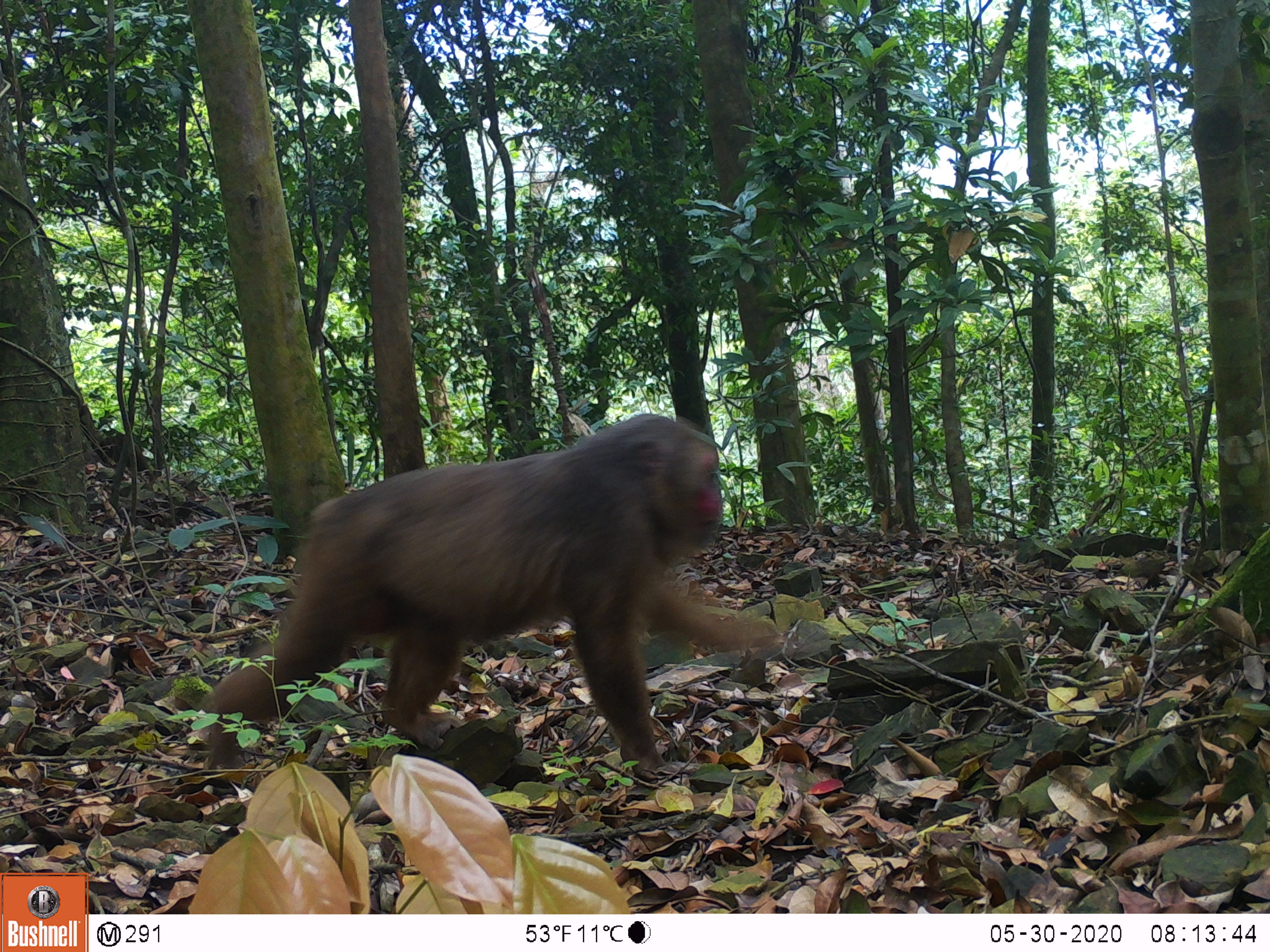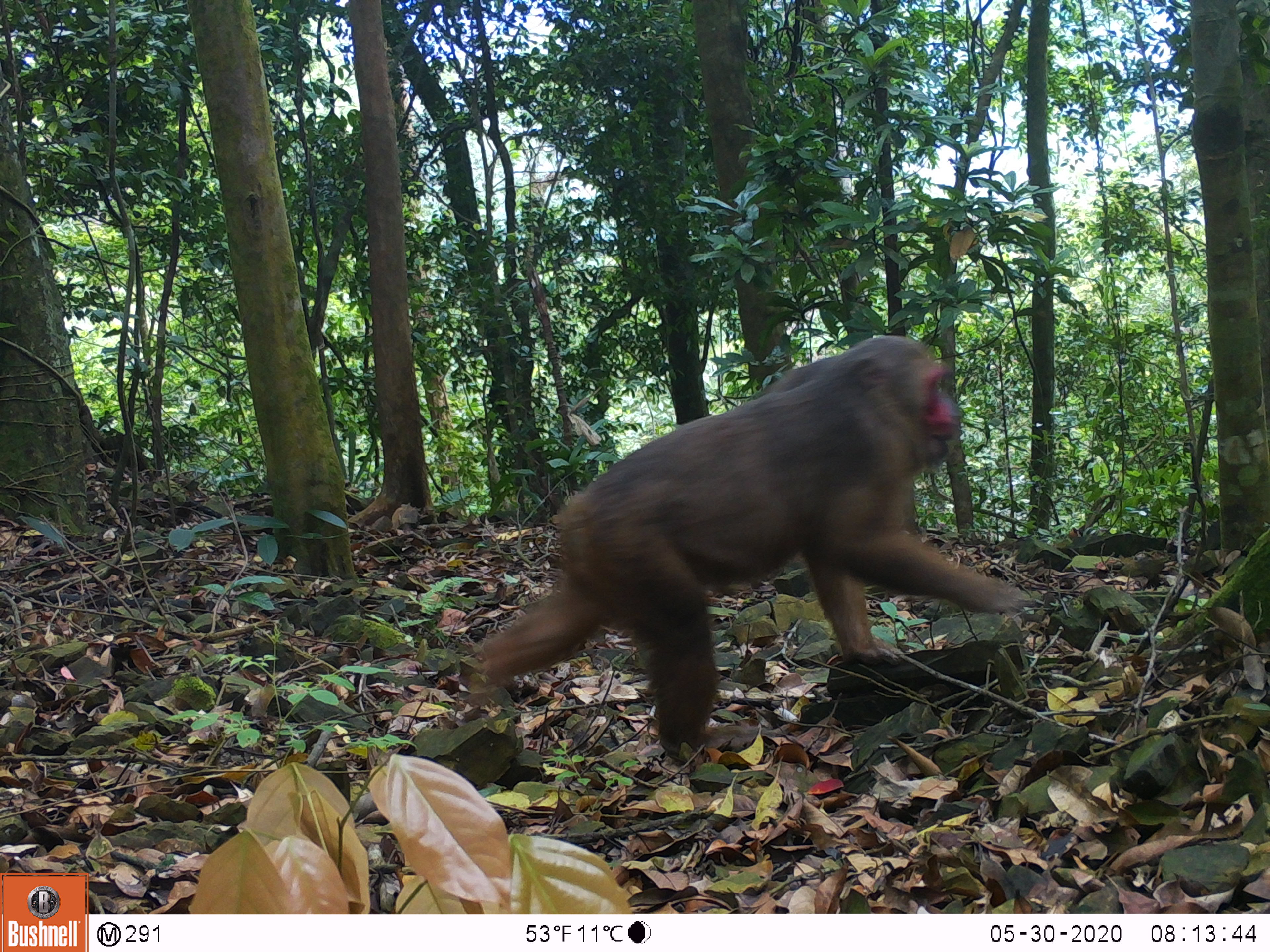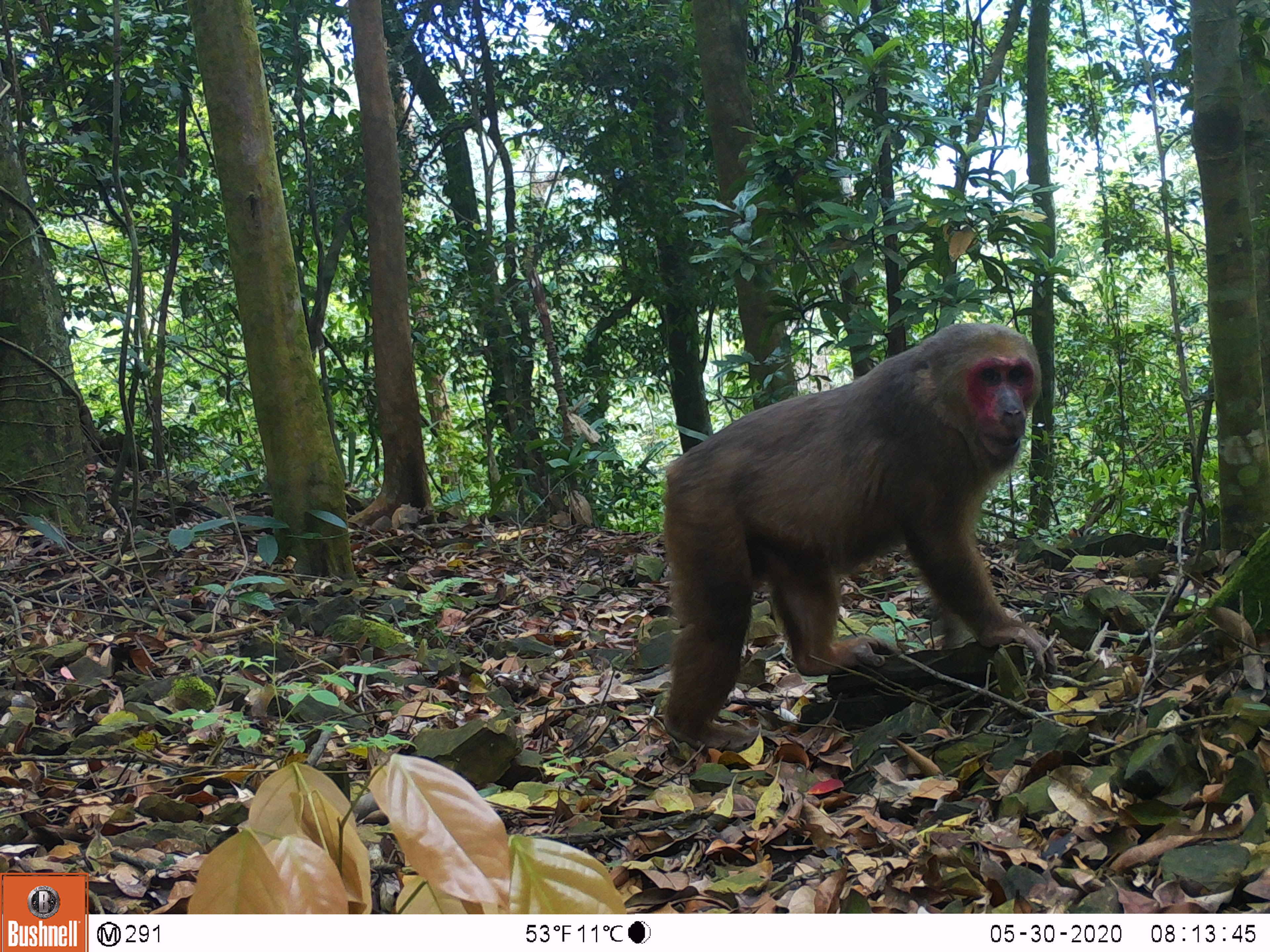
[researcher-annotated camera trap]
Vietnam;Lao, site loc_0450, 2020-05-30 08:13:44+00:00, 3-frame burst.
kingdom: Animalia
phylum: Chordata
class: Mammalia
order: Primates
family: Cercopithecidae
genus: Macaca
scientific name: Macaca arctoides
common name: stump-tailed macaque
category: stump tailed macaque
Stump tailed macaque (stump-tailed macaque) (Macaca arctoides). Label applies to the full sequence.